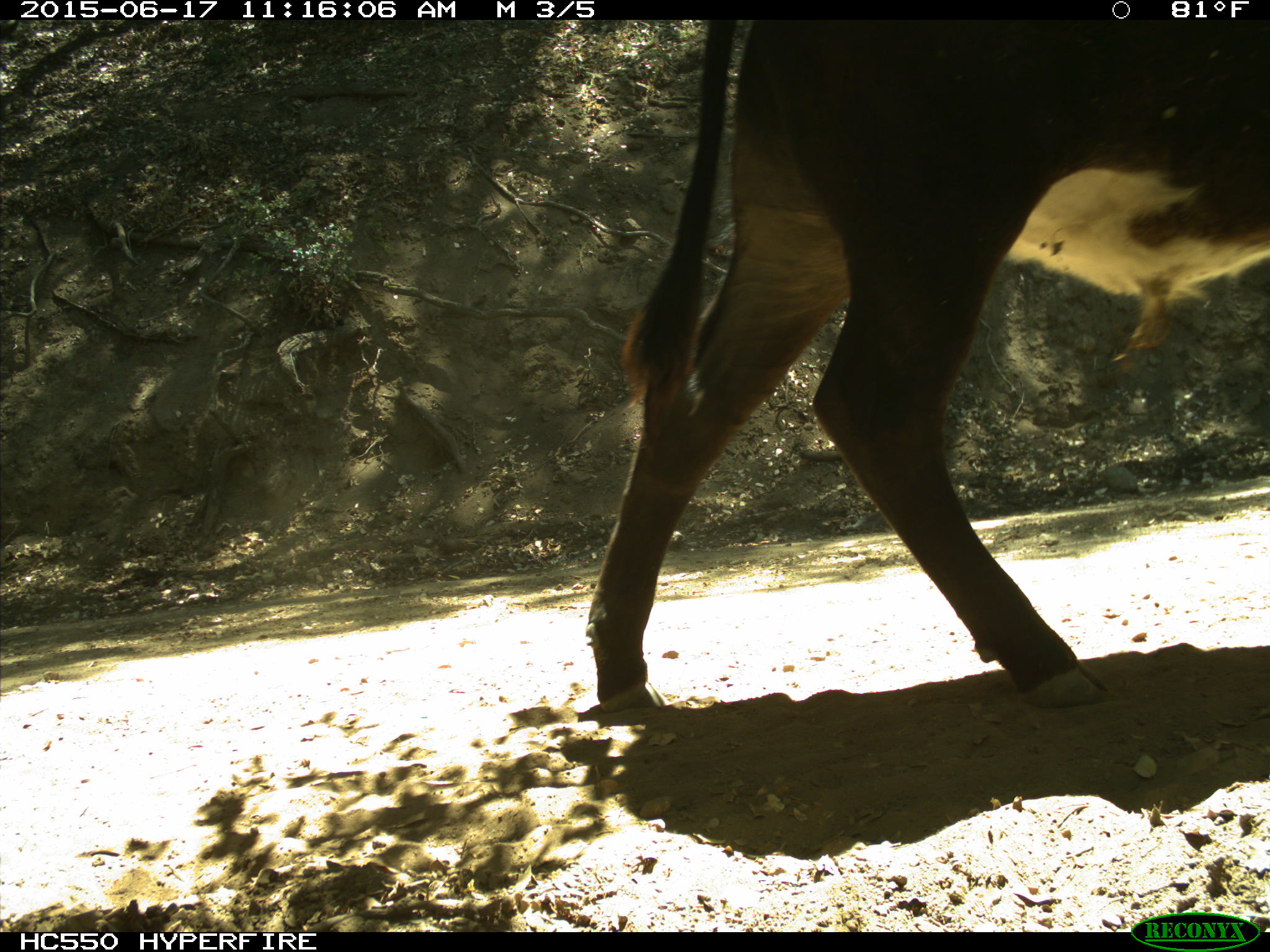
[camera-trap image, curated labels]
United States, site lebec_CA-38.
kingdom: Animalia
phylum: Chordata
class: Mammalia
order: Artiodactyla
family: Bovidae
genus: Bos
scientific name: Bos taurus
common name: domestic cow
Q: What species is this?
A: Bos taurus (domestic cow).